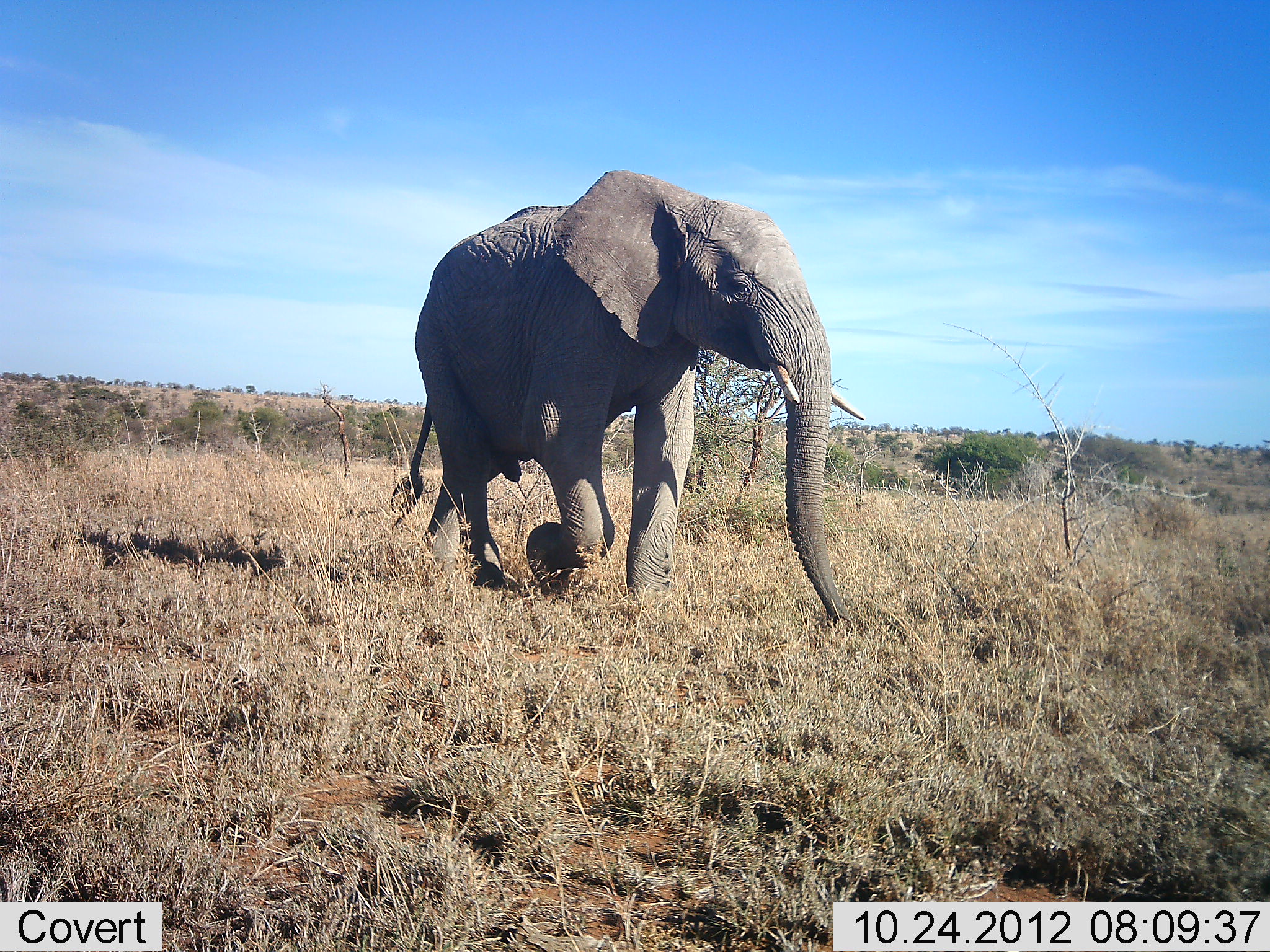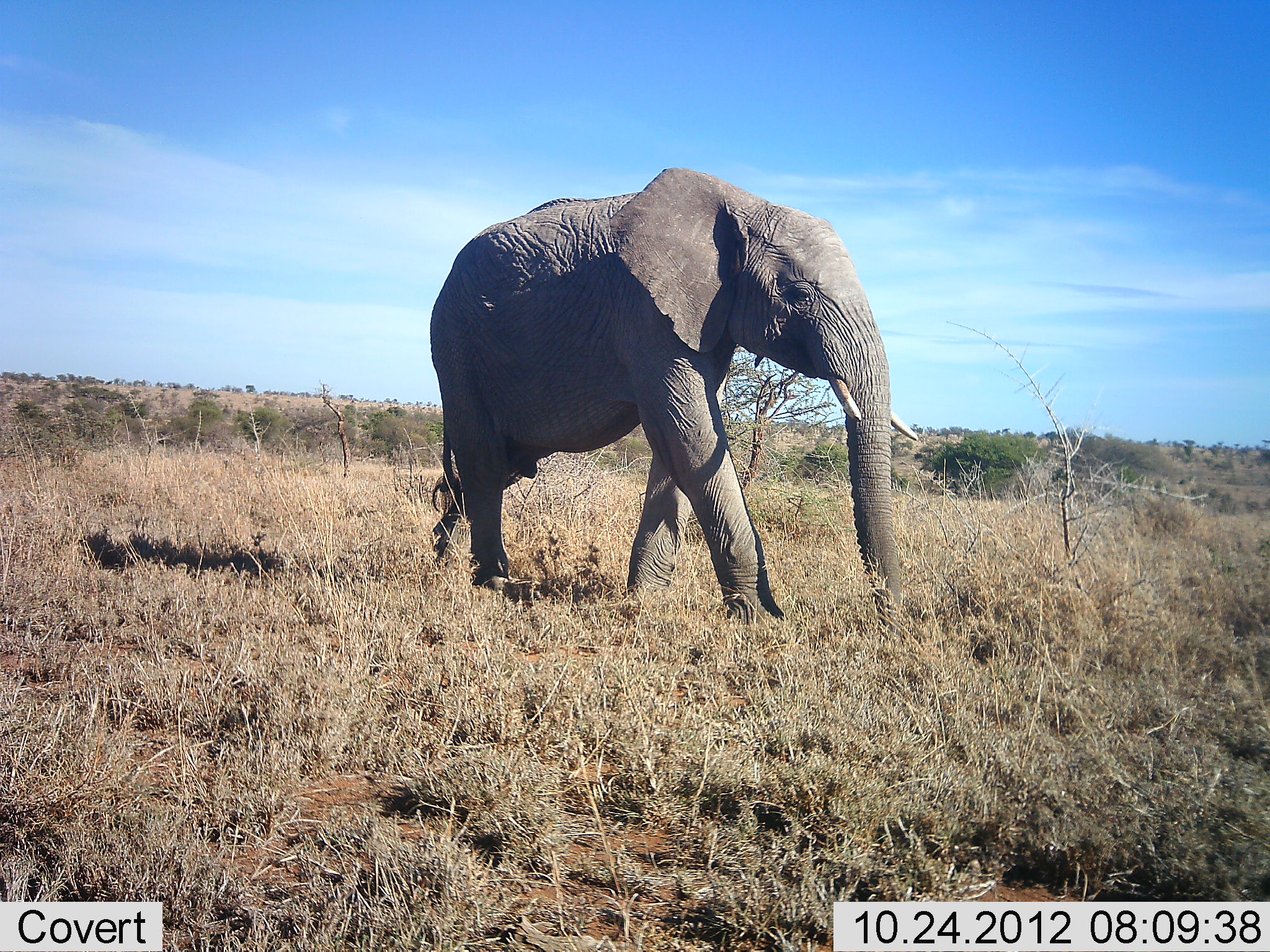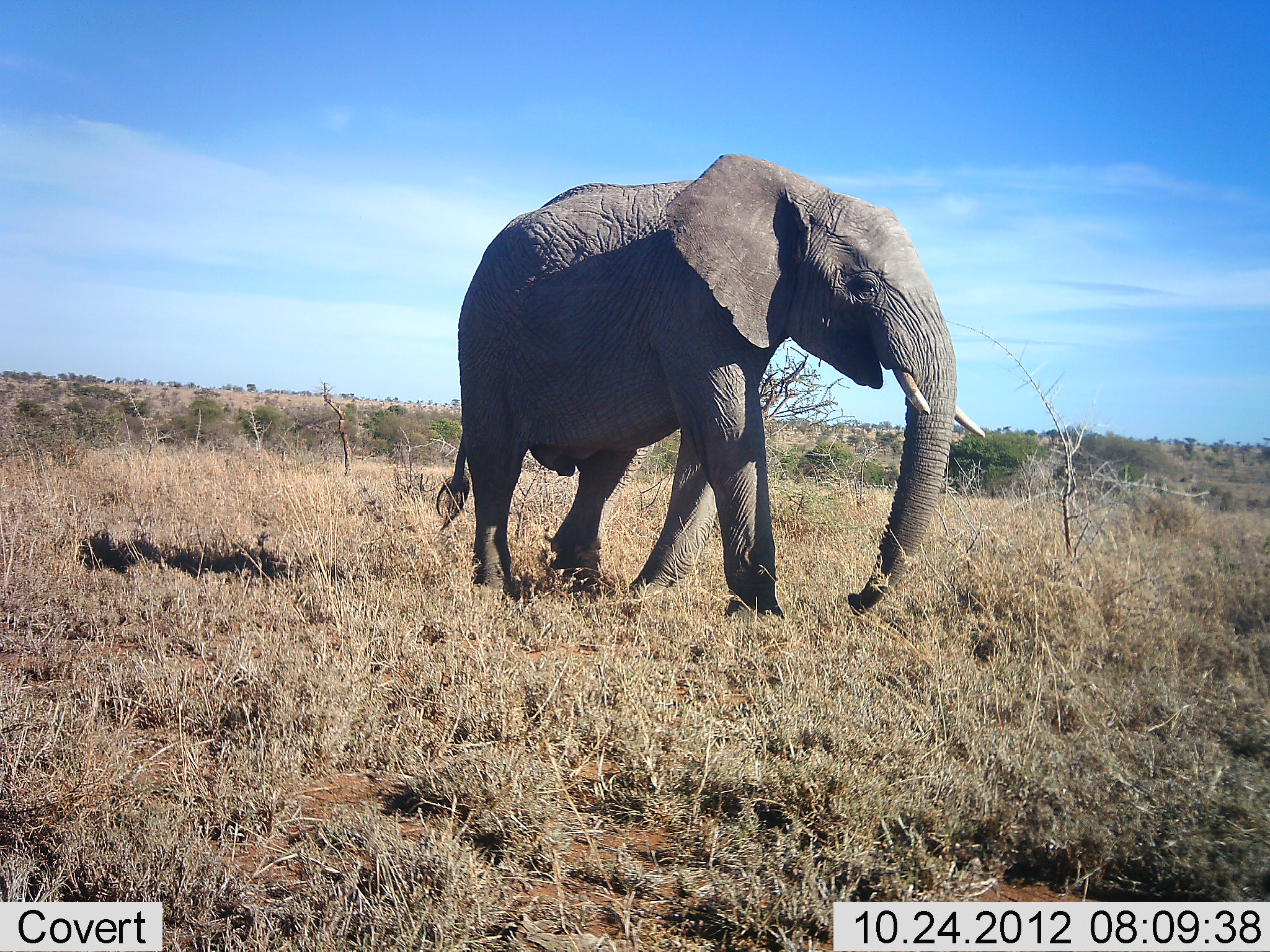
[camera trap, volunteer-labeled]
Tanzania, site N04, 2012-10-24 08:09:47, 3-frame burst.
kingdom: Animalia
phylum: Chordata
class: Mammalia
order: Proboscidea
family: Elephantidae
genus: Loxodonta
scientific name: Loxodonta africana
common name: african bush elephant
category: elephant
Elephant (african bush elephant) (Loxodonta africana), count 1. Behavior (volunteer vote fractions): standing 0%, resting 0%, moving 100%, interacting 0%. Young present (vote fraction): 0%. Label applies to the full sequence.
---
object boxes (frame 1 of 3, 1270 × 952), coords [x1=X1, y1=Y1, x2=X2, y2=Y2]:
animal: [x1=391, y1=167, x2=868, y2=634]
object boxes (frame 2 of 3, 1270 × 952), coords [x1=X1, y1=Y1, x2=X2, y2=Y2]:
animal: [x1=427, y1=164, x2=918, y2=639]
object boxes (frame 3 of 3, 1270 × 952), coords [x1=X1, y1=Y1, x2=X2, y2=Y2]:
animal: [x1=433, y1=152, x2=997, y2=628]